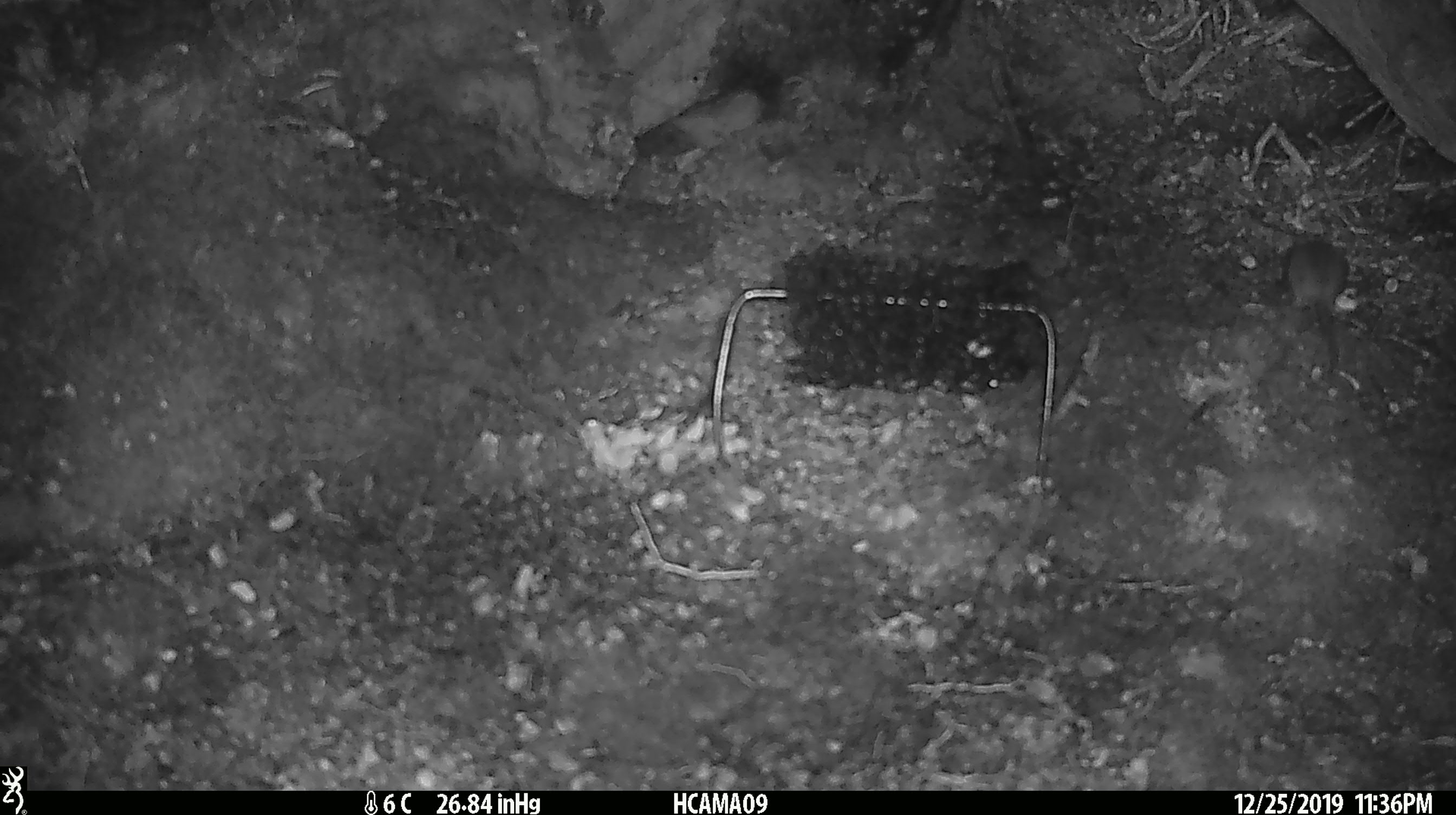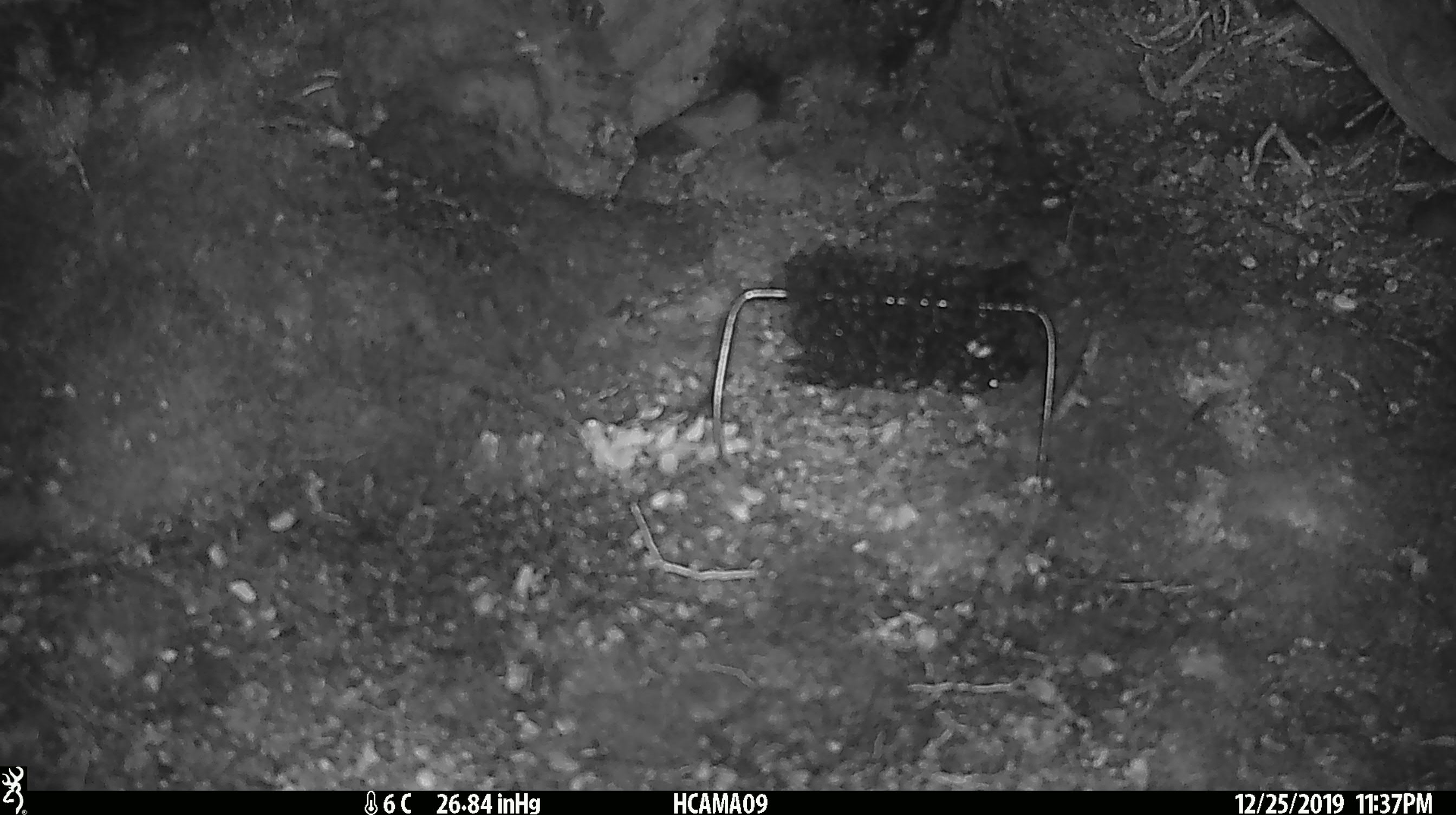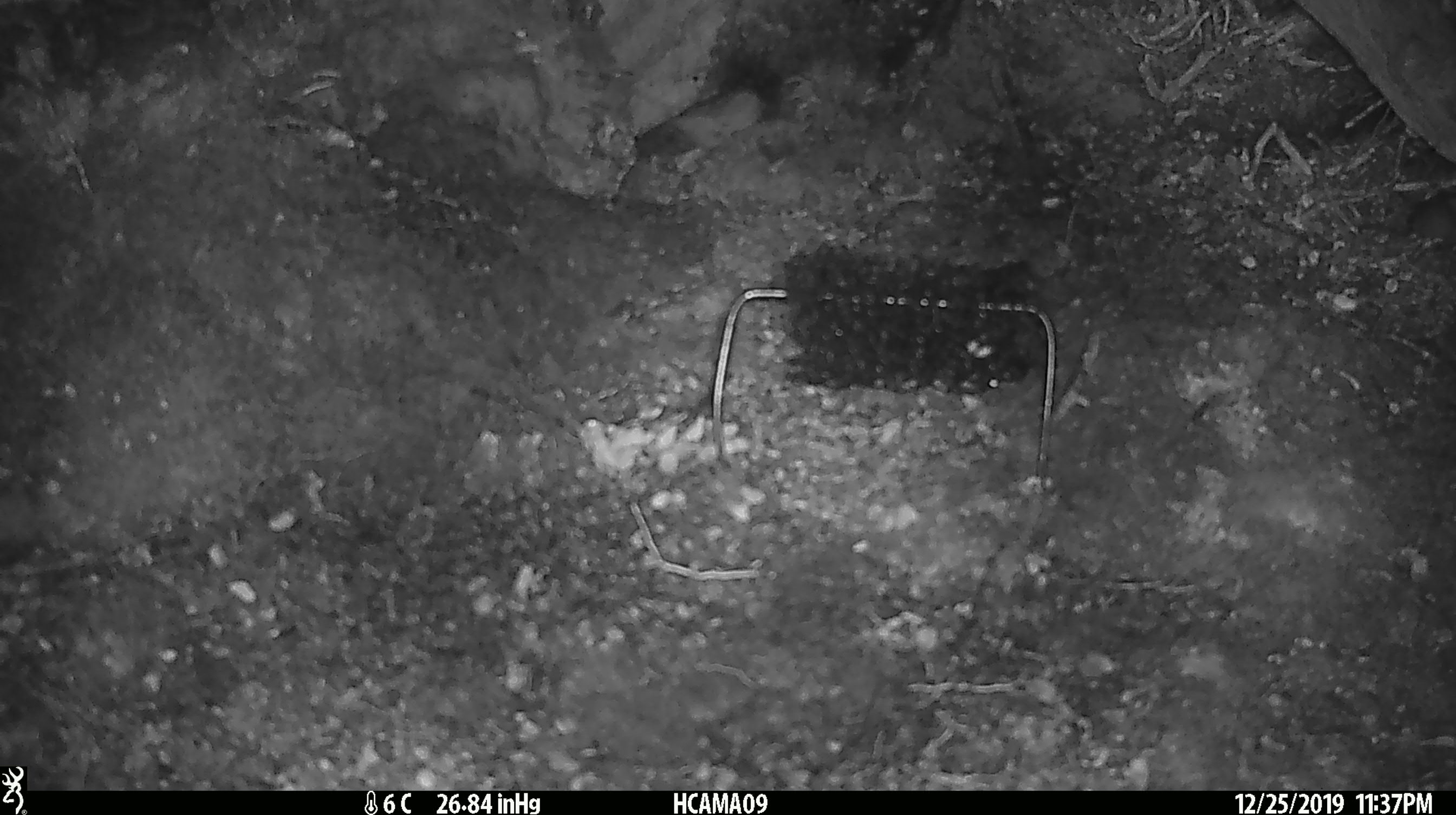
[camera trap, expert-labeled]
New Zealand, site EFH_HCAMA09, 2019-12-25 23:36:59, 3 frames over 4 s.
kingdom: Animalia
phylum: Chordata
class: Mammalia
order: Rodentia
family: Muridae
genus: Mus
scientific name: Mus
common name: mouse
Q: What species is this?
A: Mouse (Mus).